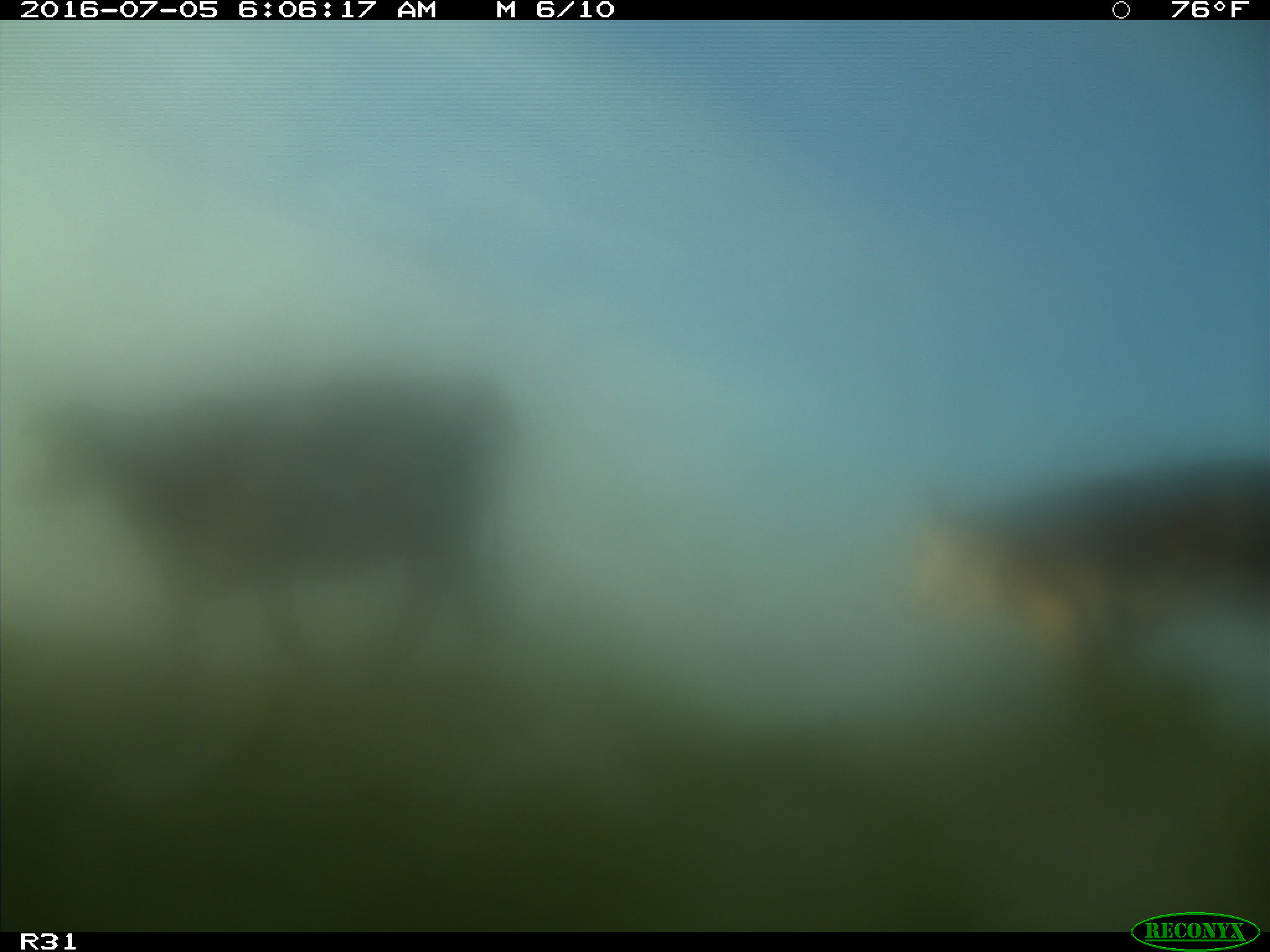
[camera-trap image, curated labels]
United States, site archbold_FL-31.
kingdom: Animalia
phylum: Chordata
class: Mammalia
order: Artiodactyla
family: Bovidae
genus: Bos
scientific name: Bos taurus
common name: domestic cow